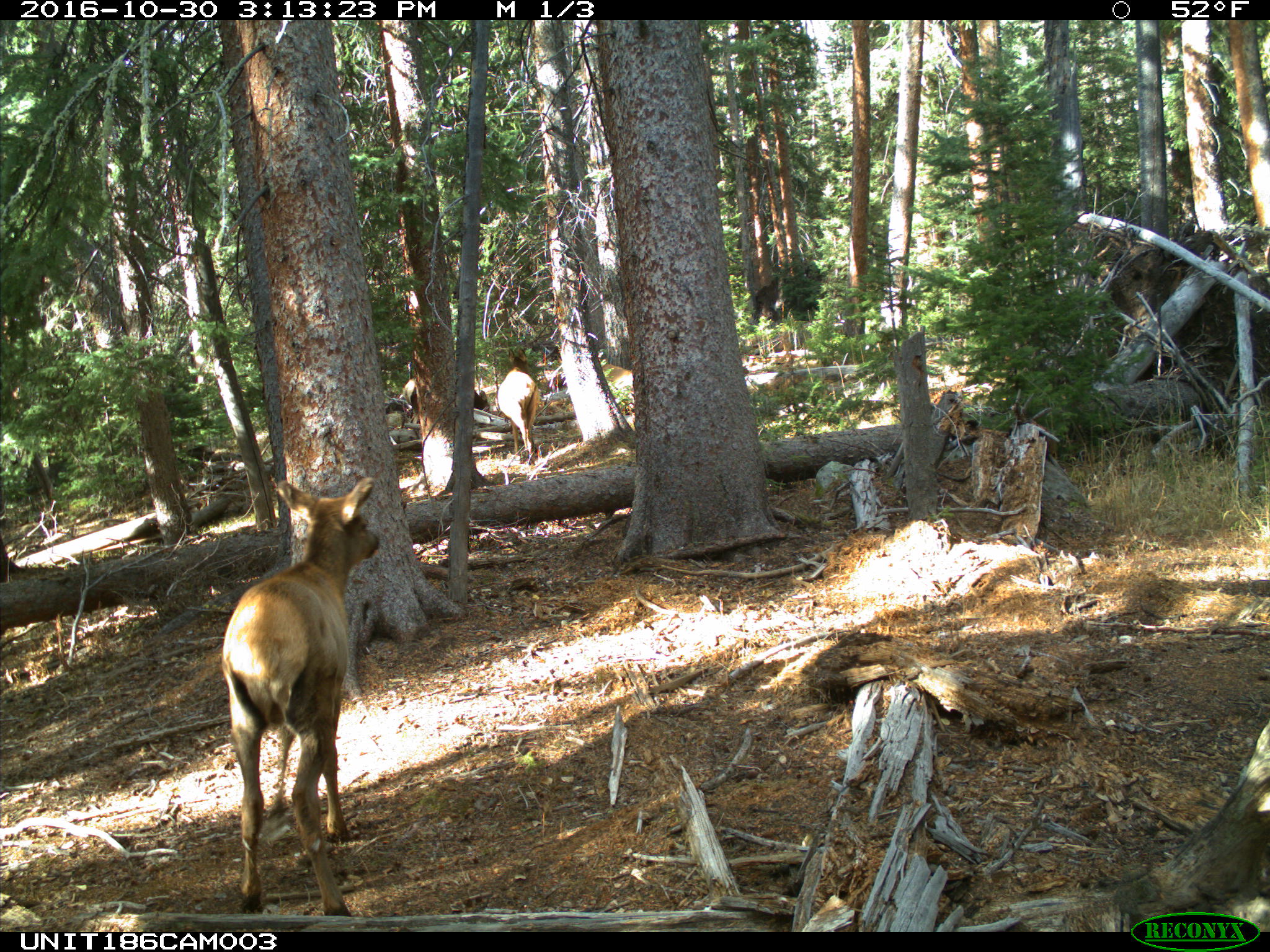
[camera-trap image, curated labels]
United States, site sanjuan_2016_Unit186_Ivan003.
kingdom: Animalia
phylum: Chordata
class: Mammalia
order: Artiodactyla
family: Cervidae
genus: Cervus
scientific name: Cervus elaphus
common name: red deer